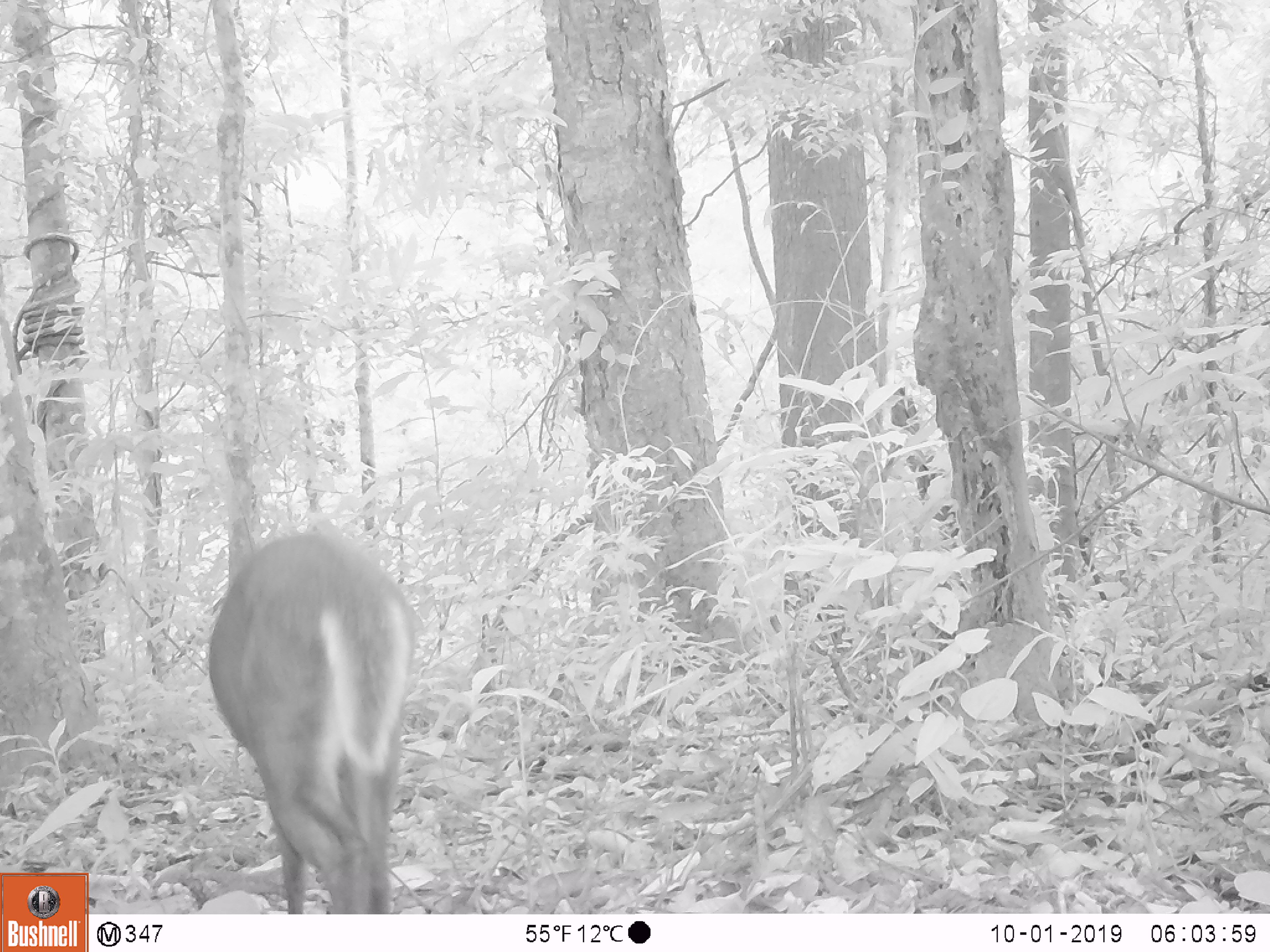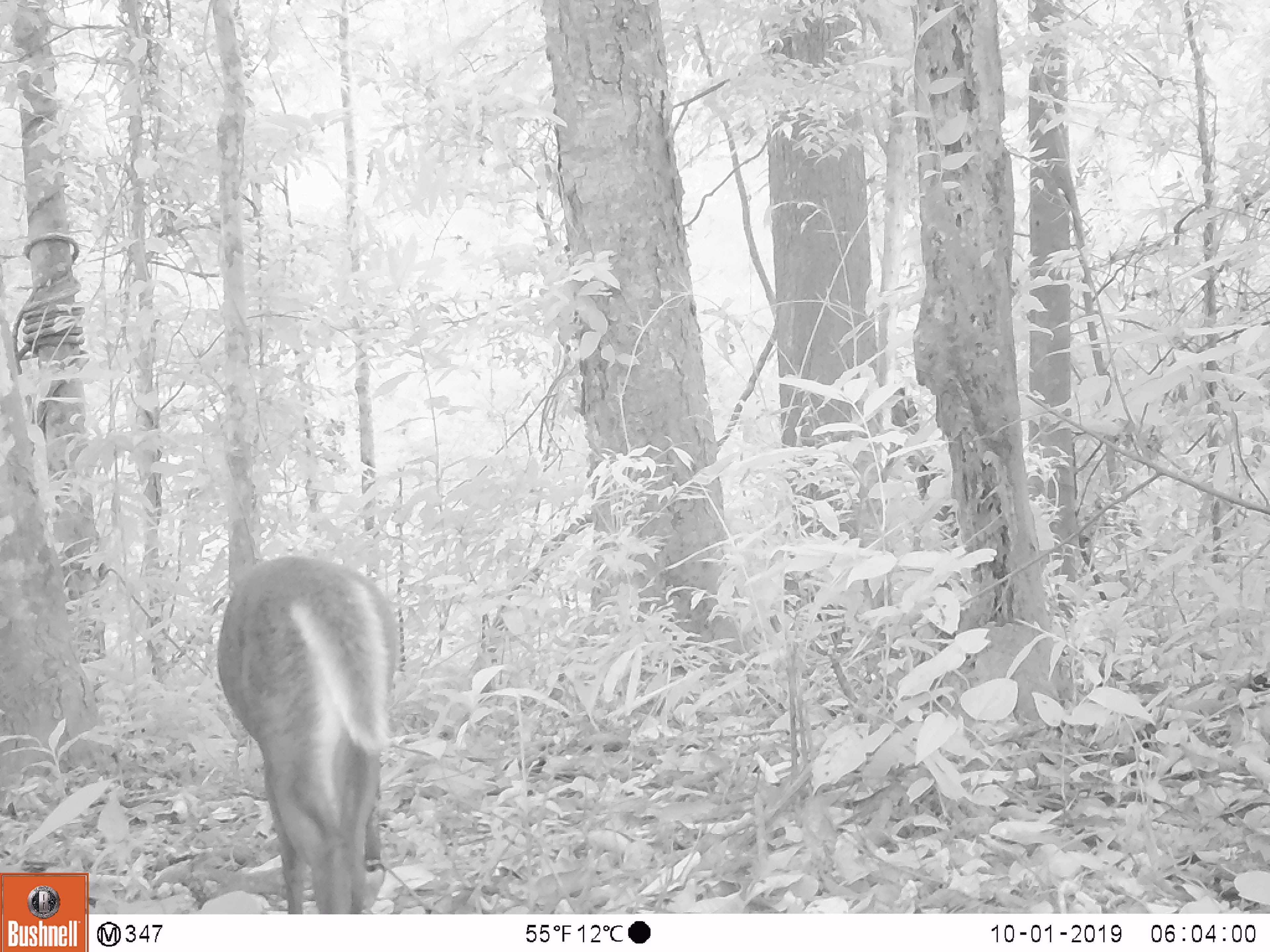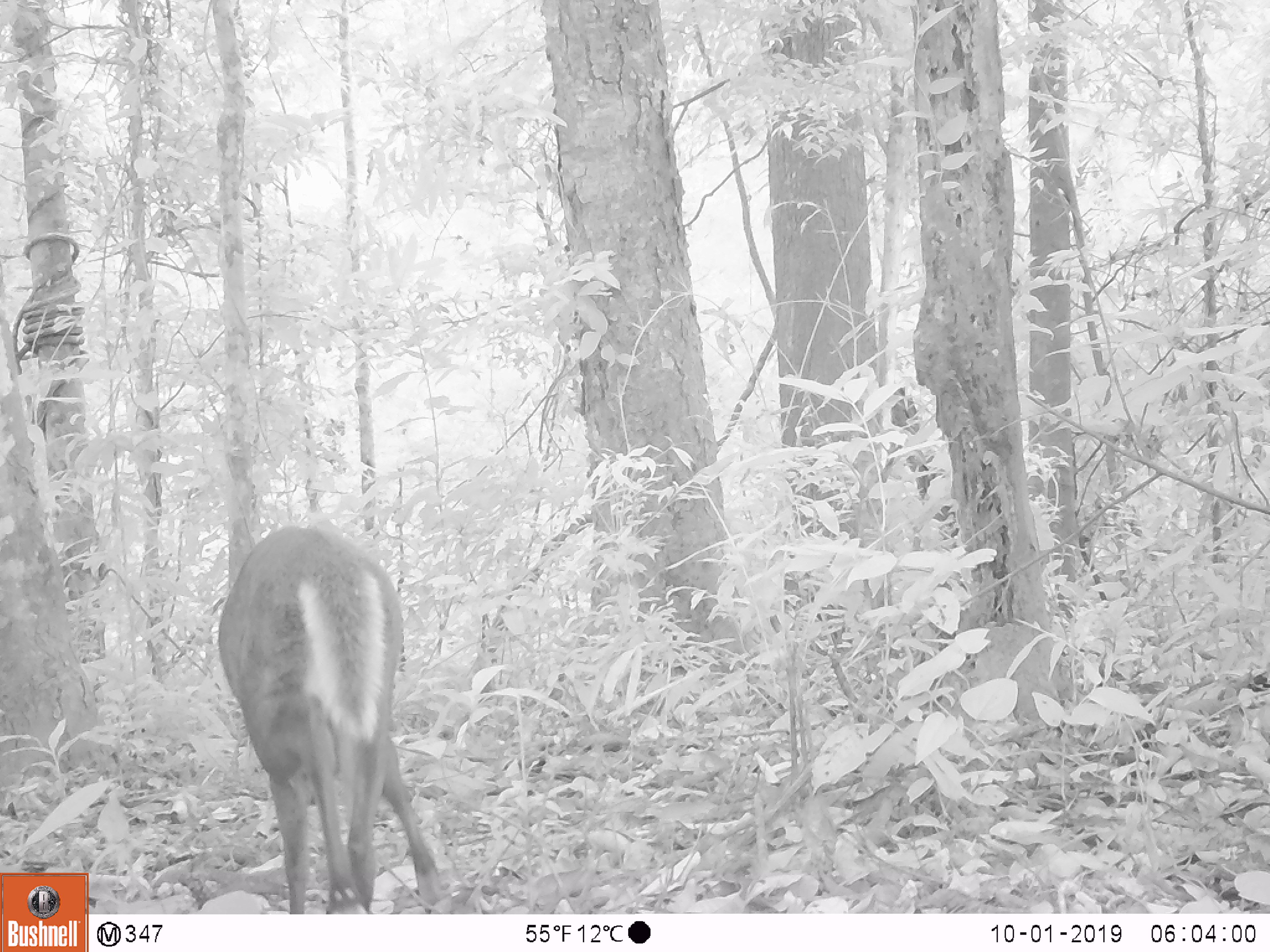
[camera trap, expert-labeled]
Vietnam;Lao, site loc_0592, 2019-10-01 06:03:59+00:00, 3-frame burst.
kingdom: Animalia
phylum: Chordata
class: Mammalia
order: Artiodactyla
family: Cervidae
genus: Muntiacus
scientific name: Muntiacus rooseveltorum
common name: roosevelt's muntjac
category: roosevelts muntjac group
Roosevelts muntjac group (roosevelt's muntjac) (Muntiacus rooseveltorum). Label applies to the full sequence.